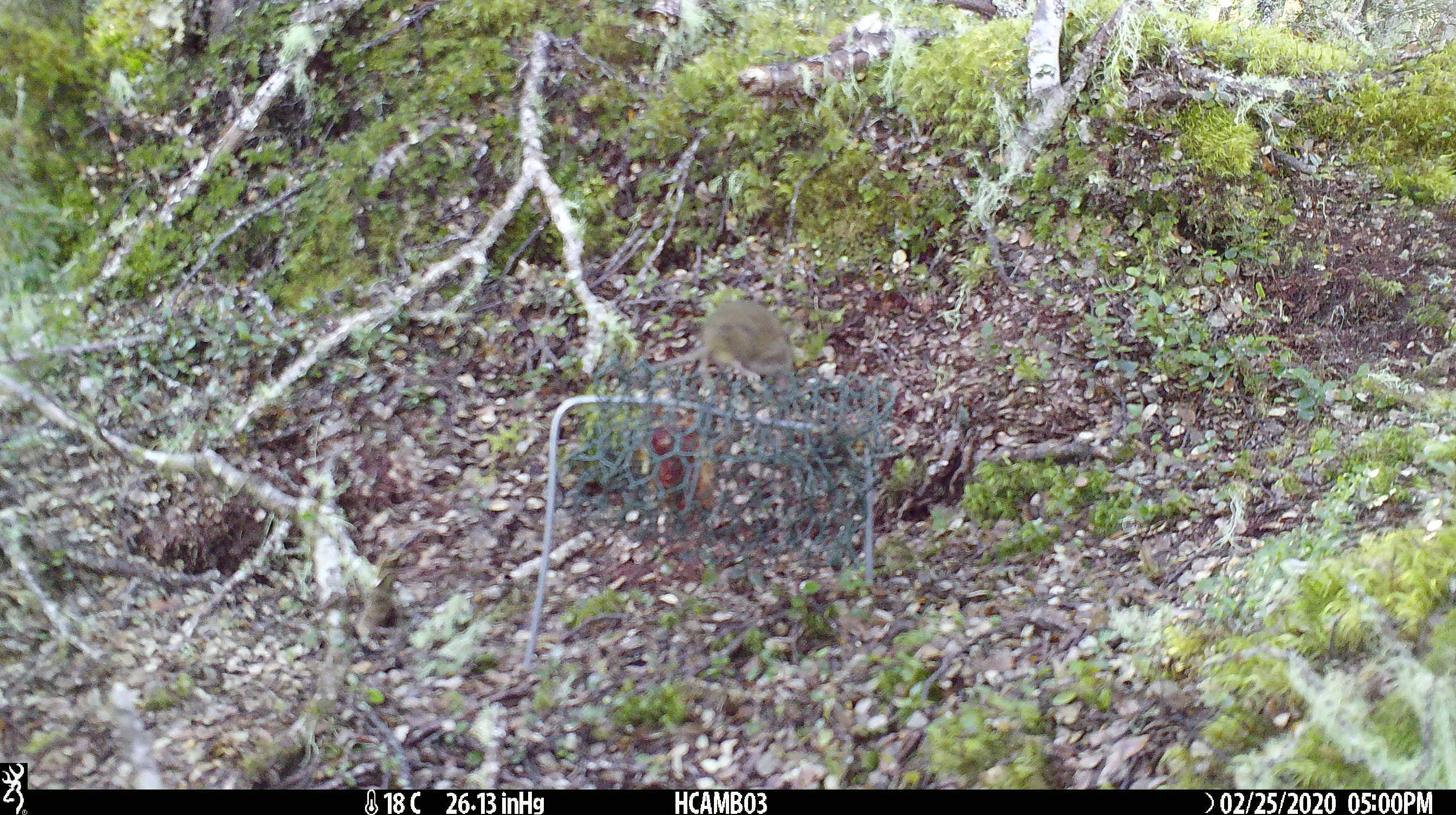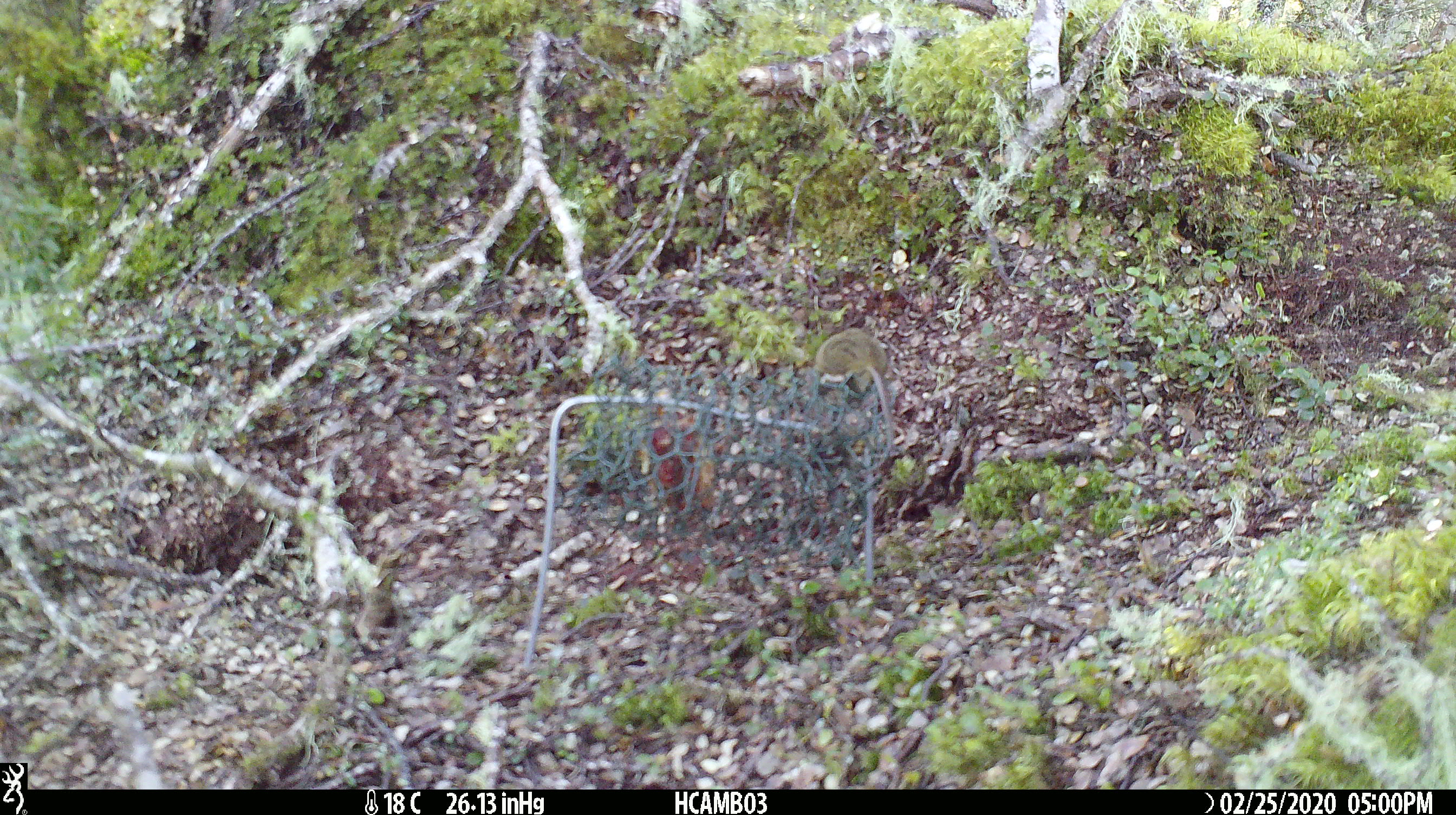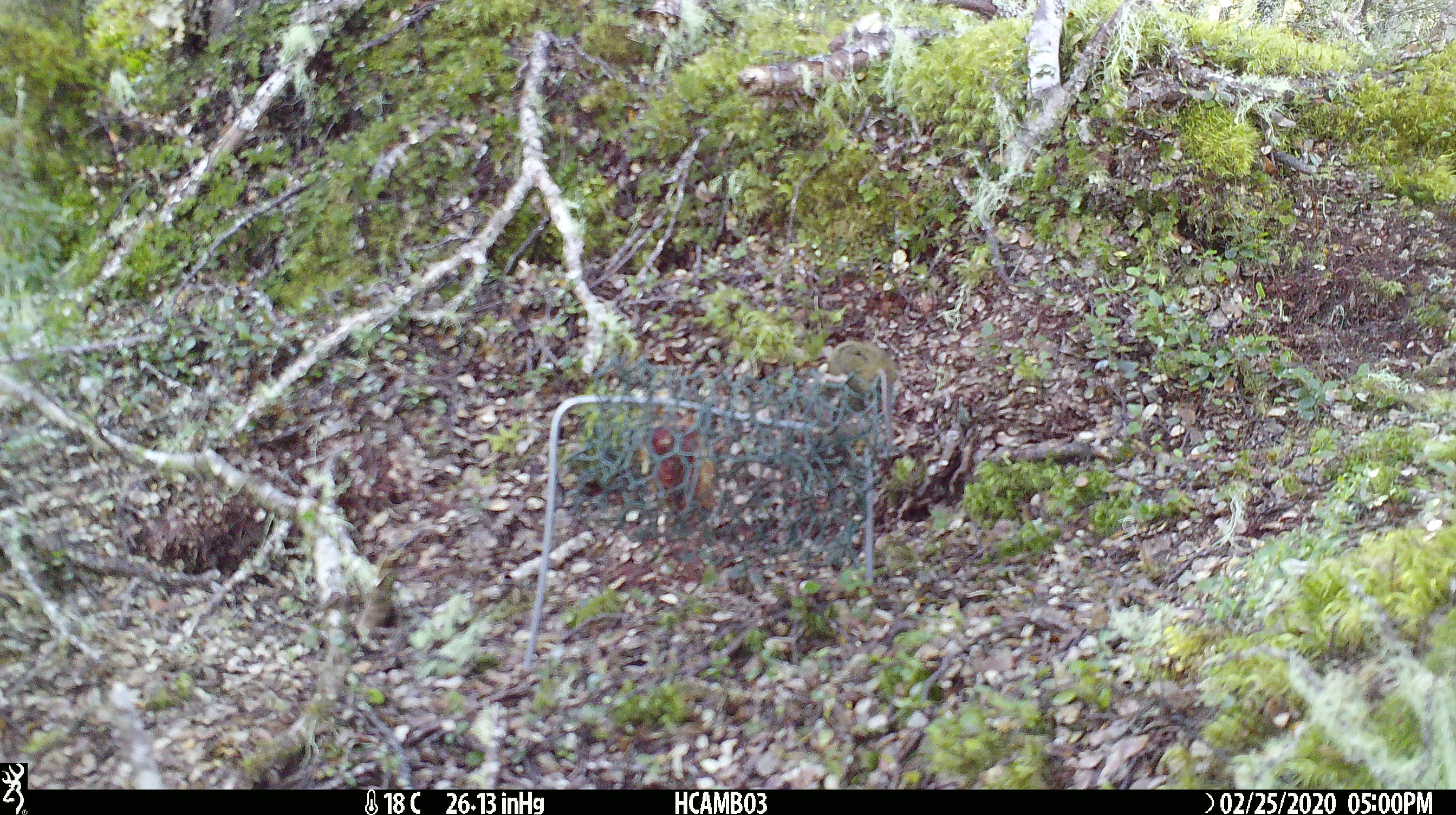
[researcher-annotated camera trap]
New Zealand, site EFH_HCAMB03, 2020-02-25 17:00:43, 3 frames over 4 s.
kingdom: Animalia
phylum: Chordata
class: Mammalia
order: Rodentia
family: Muridae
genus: Mus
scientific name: Mus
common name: mouse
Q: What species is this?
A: Mouse (Mus).